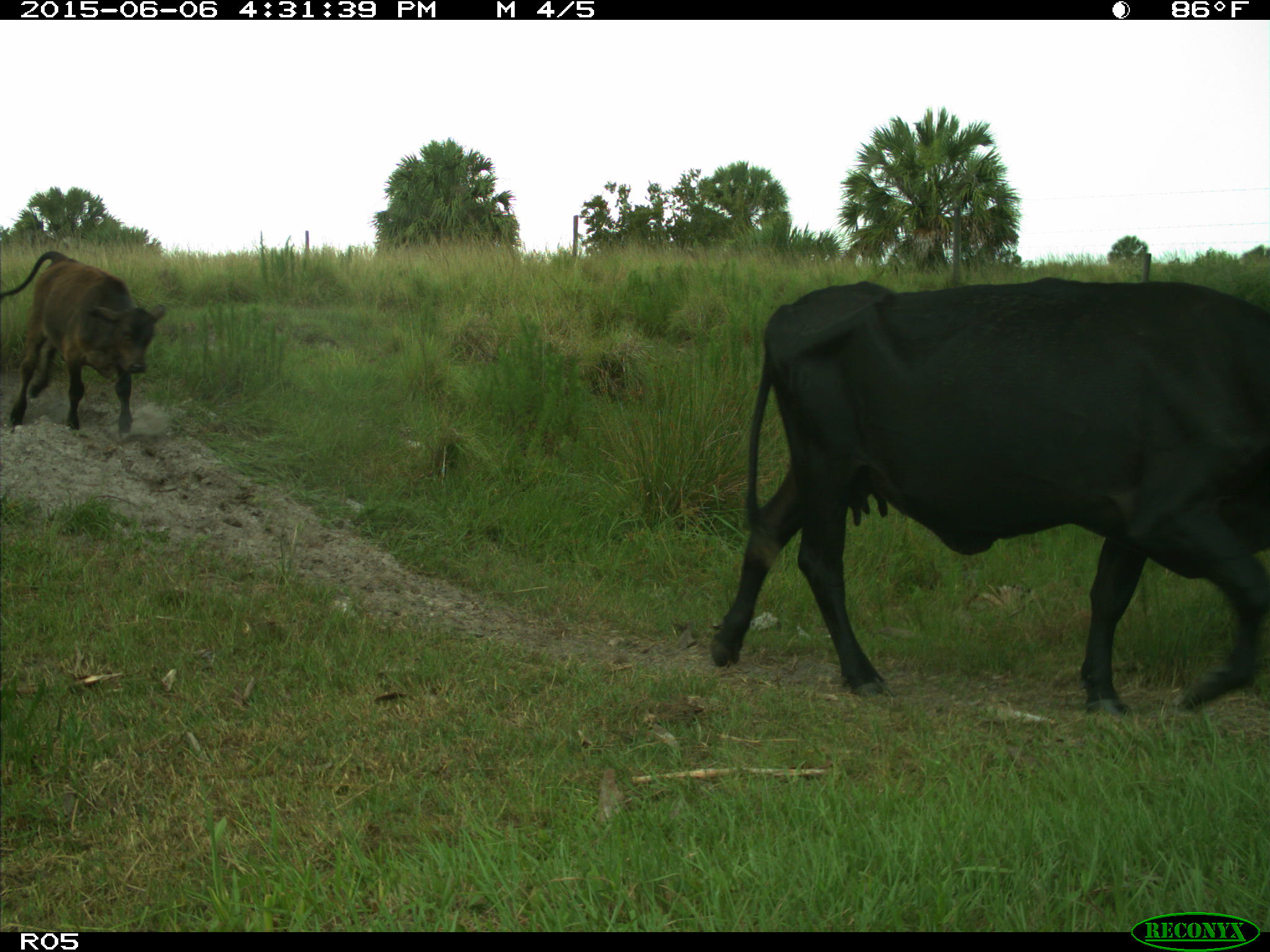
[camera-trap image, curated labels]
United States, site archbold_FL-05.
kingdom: Animalia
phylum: Chordata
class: Mammalia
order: Artiodactyla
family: Bovidae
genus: Bos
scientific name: Bos taurus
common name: domestic cow